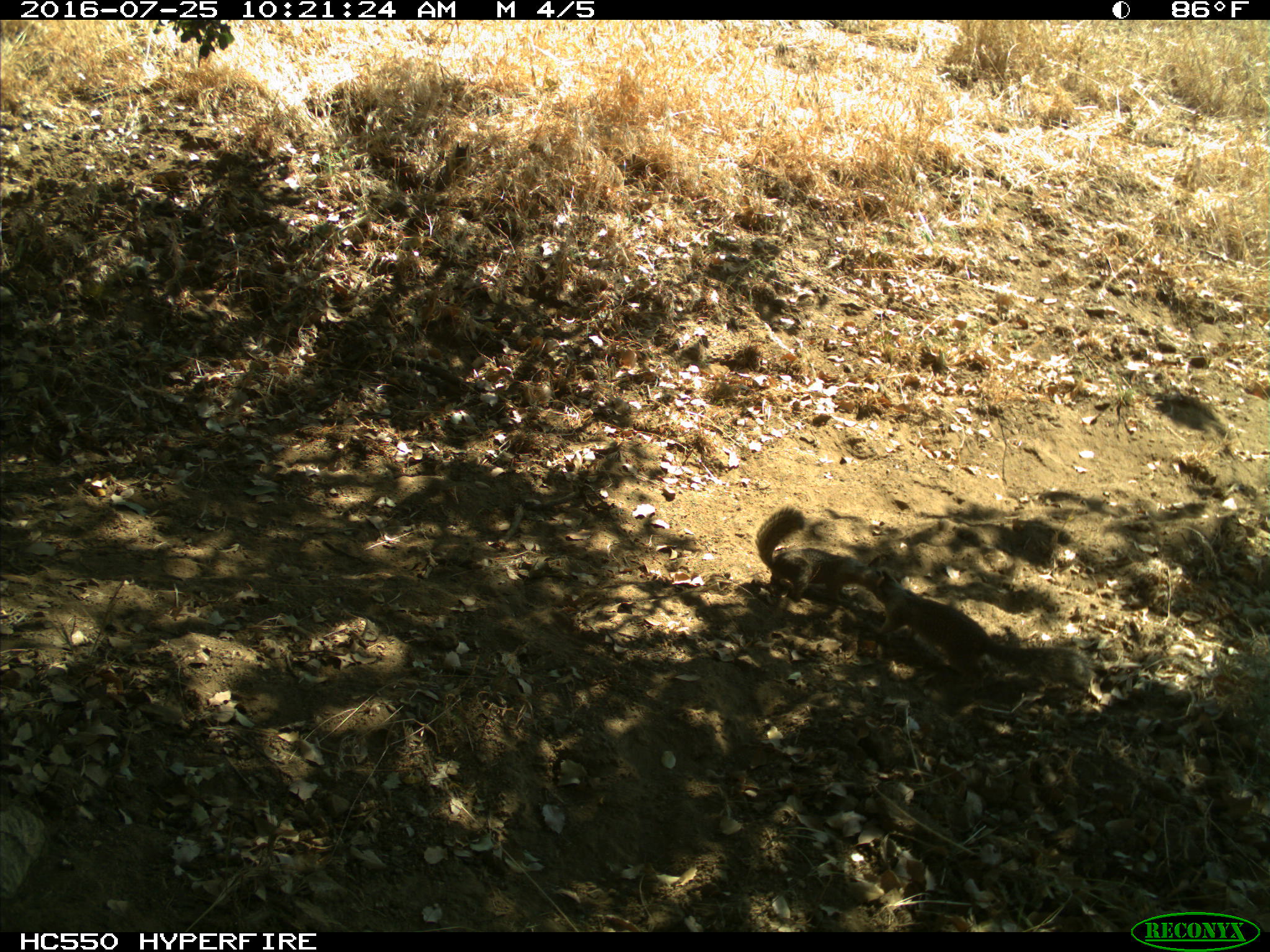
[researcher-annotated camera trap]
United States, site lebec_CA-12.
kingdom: Animalia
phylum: Chordata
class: Mammalia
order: Rodentia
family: Sciuridae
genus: Otospermophilus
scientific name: Otospermophilus beecheyi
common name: california ground squirrel